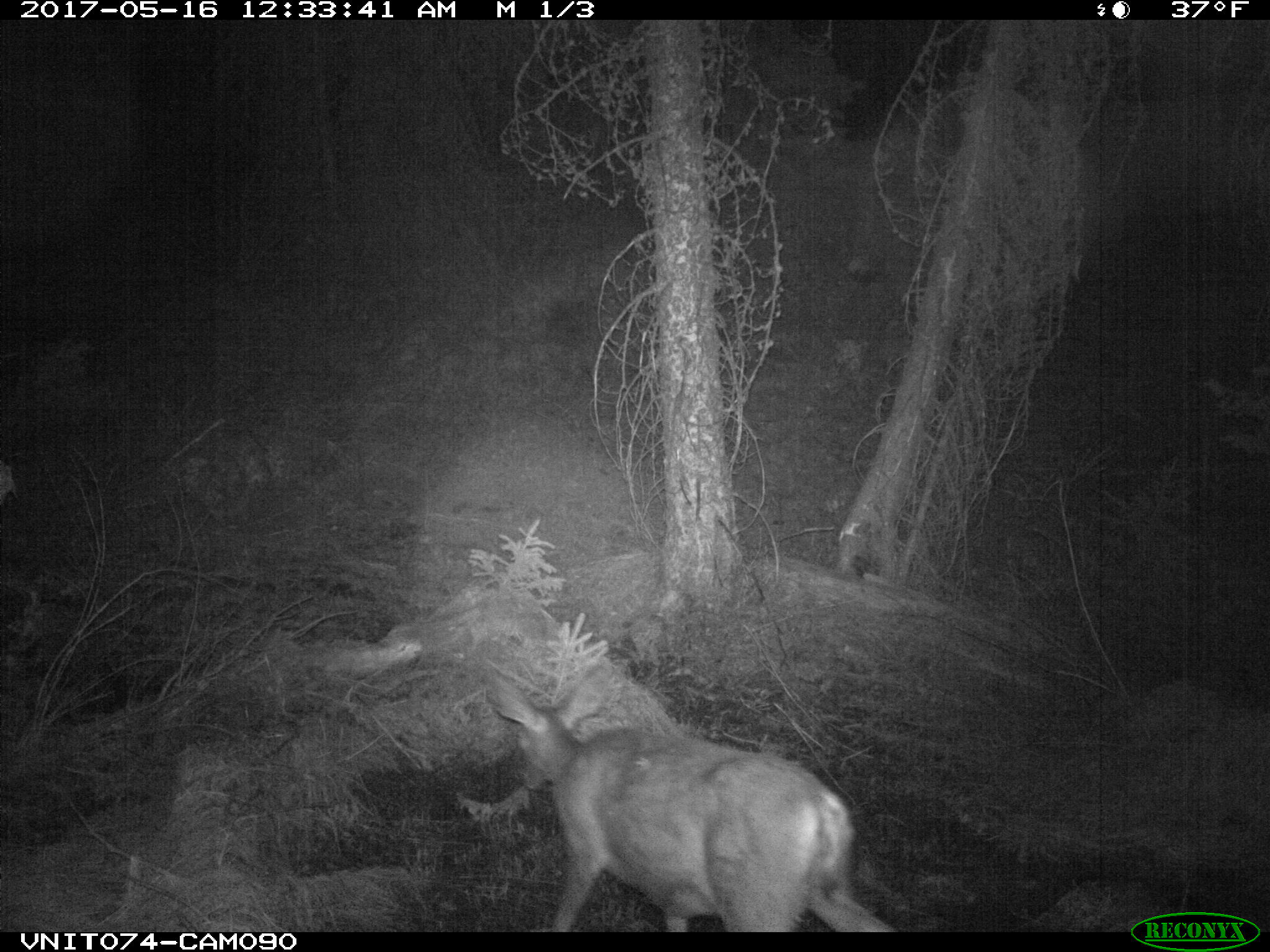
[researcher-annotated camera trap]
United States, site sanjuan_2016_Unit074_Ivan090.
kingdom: Animalia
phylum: Chordata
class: Mammalia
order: Artiodactyla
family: Cervidae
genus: Odocoileus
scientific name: Odocoileus hemionus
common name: mule deer